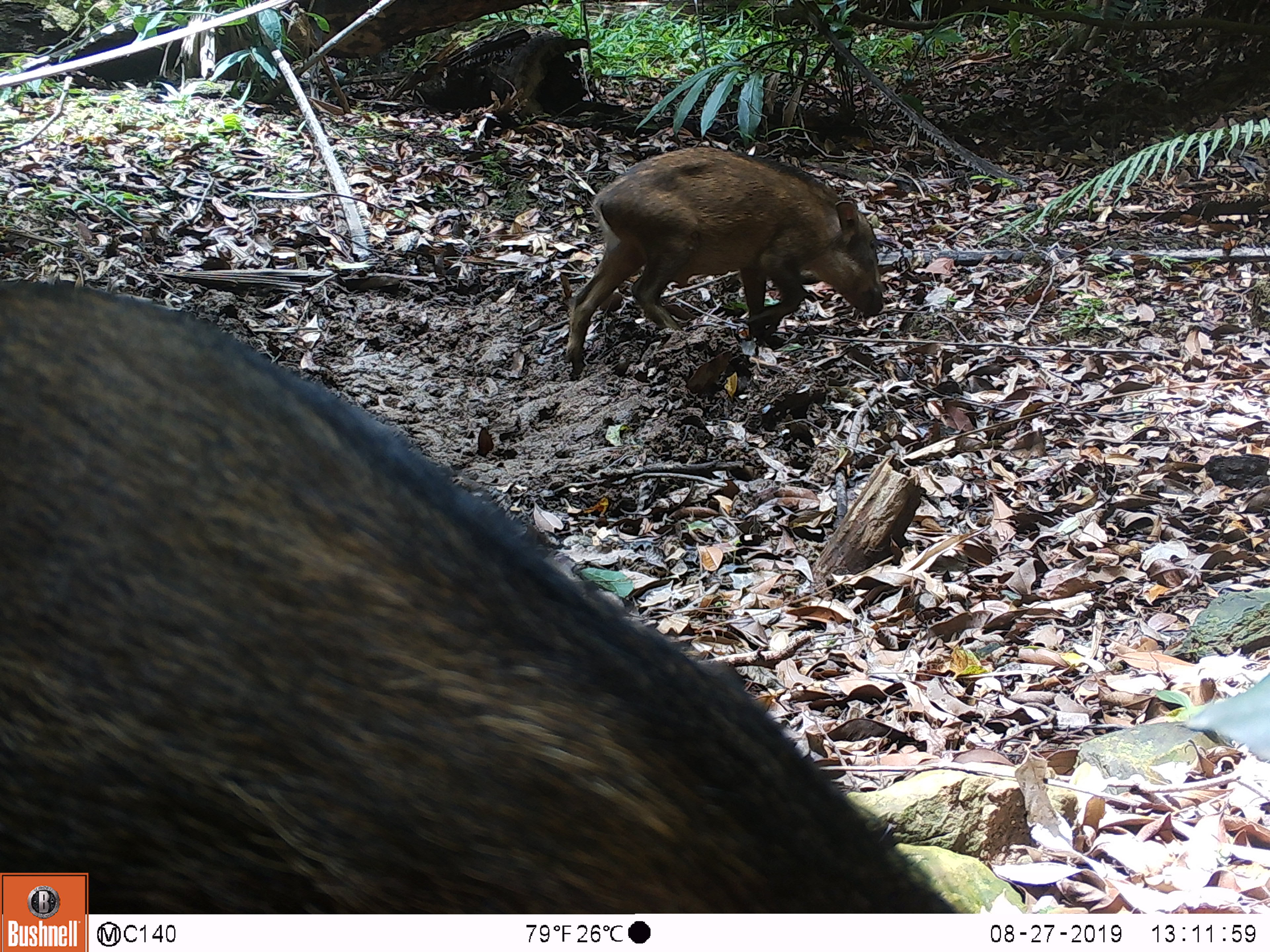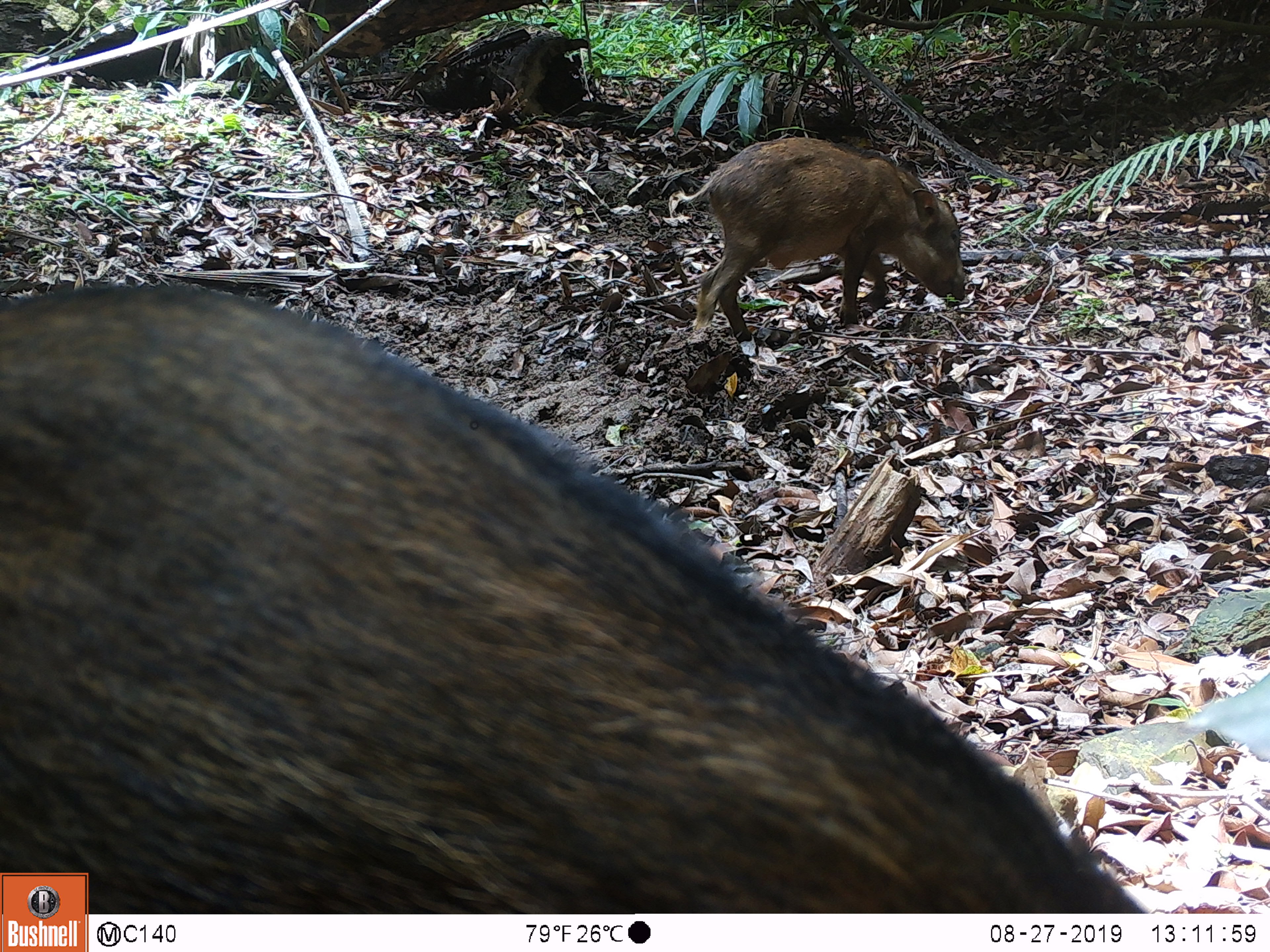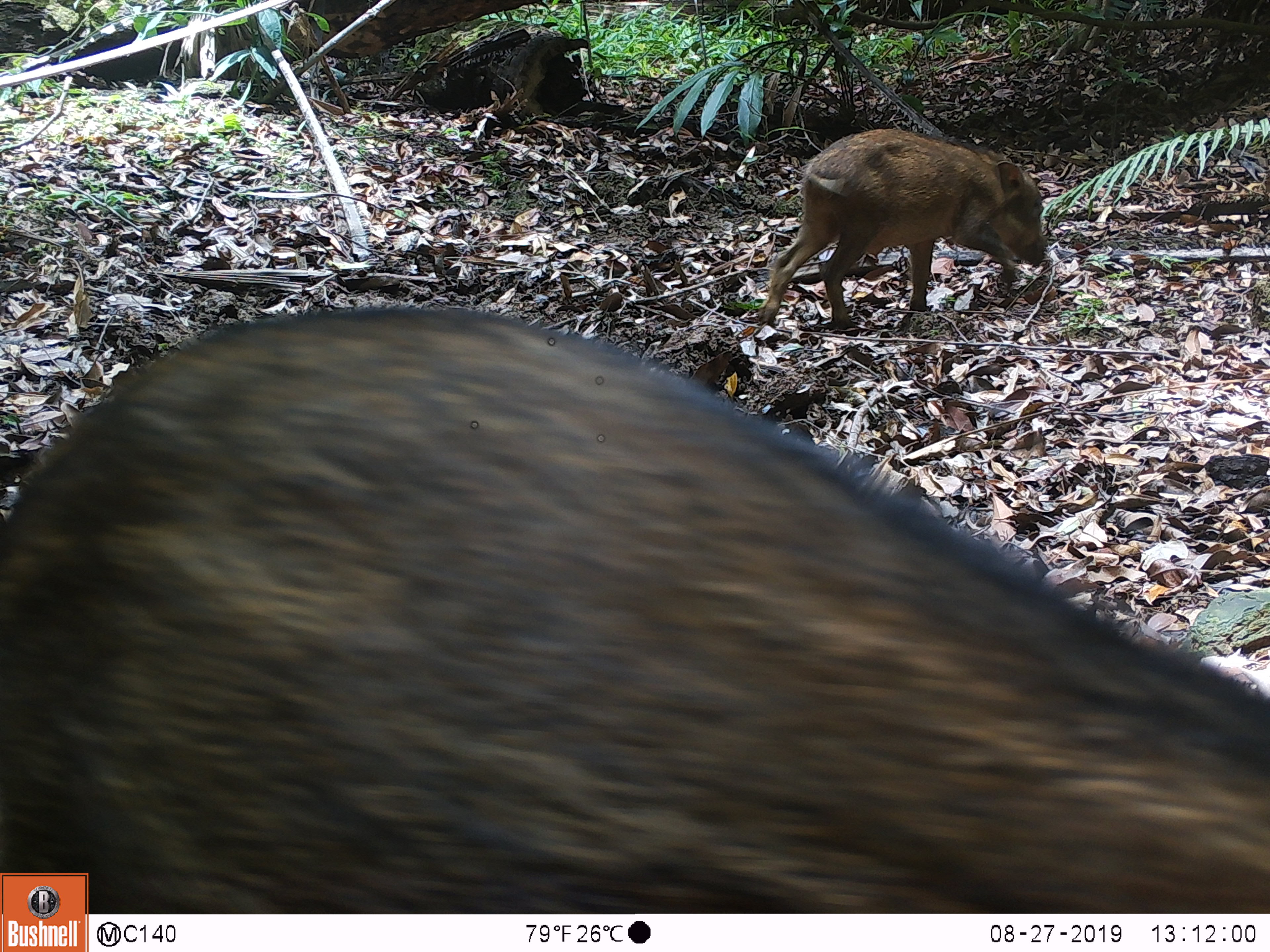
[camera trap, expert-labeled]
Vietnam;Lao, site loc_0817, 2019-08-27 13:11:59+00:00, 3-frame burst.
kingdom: Animalia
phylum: Chordata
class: Mammalia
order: Artiodactyla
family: Suidae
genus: Sus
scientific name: Sus scrofa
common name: eurasian wild pig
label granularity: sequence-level